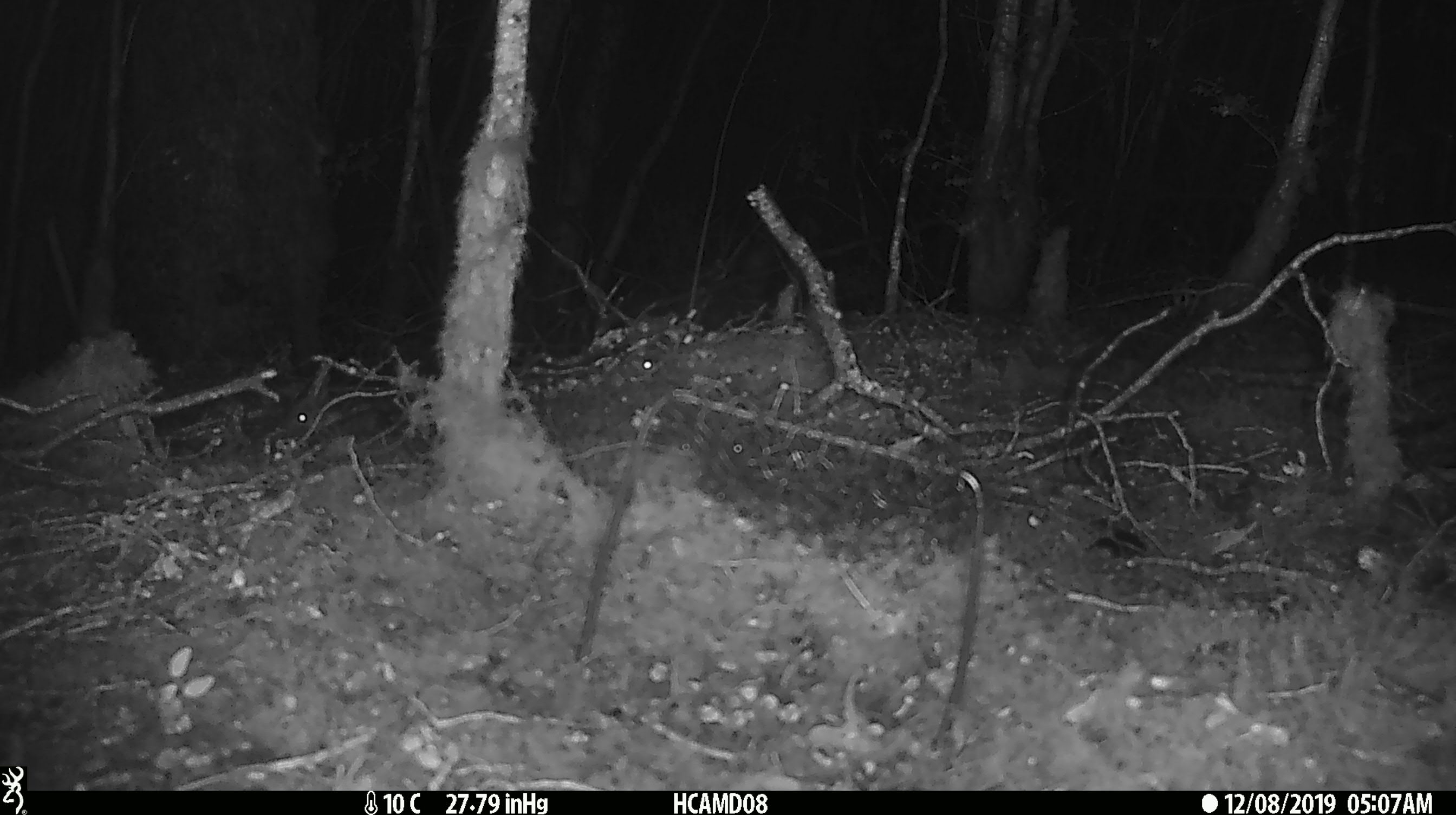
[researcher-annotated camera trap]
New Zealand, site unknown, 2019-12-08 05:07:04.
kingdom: Animalia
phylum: Chordata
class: Mammalia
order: Rodentia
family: Muridae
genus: Mus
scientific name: Mus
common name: mouse